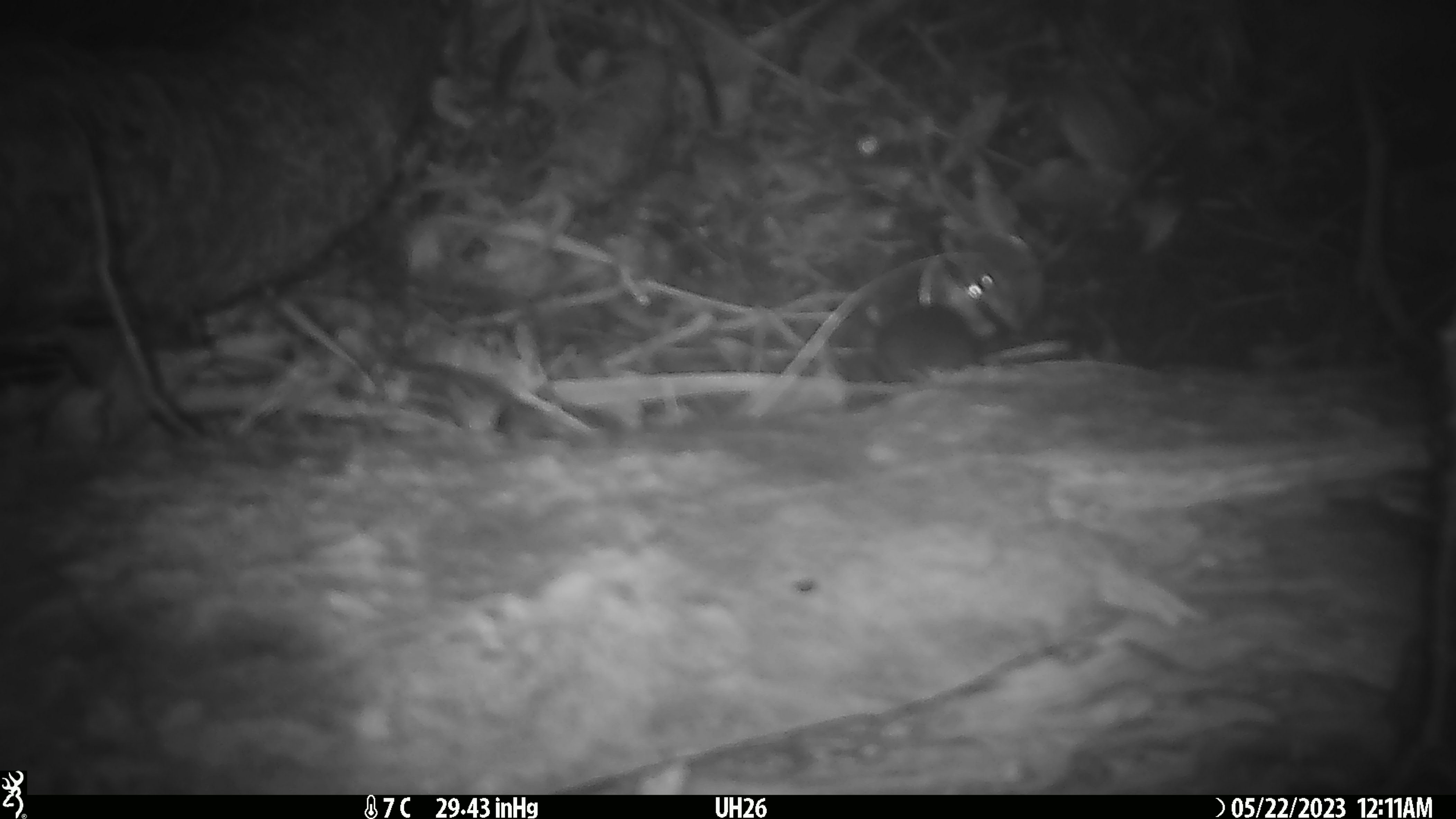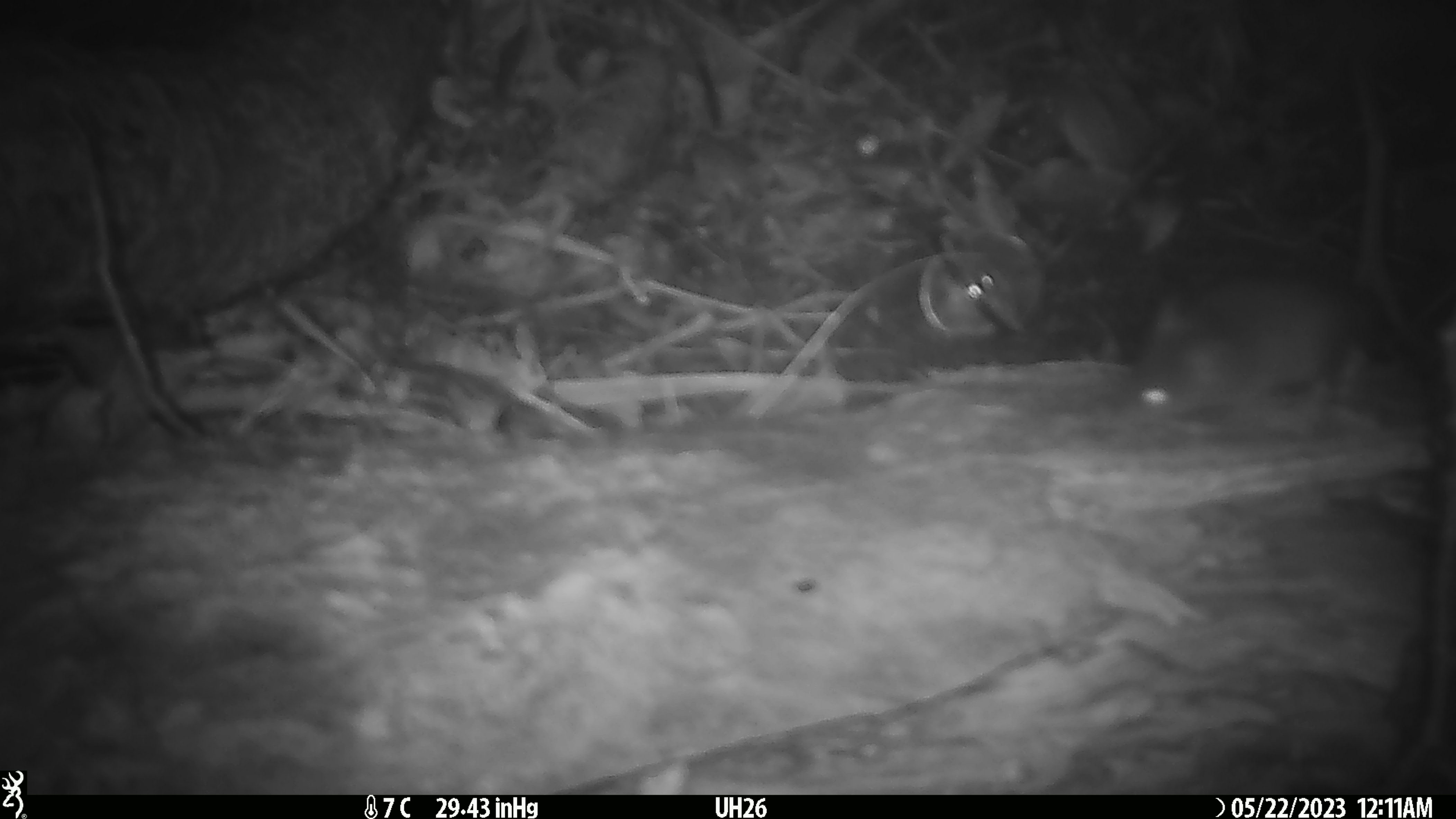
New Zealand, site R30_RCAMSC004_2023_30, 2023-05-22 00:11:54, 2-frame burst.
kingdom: Animalia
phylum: Chordata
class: Mammalia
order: Rodentia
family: Muridae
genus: Mus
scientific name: Mus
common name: mouse